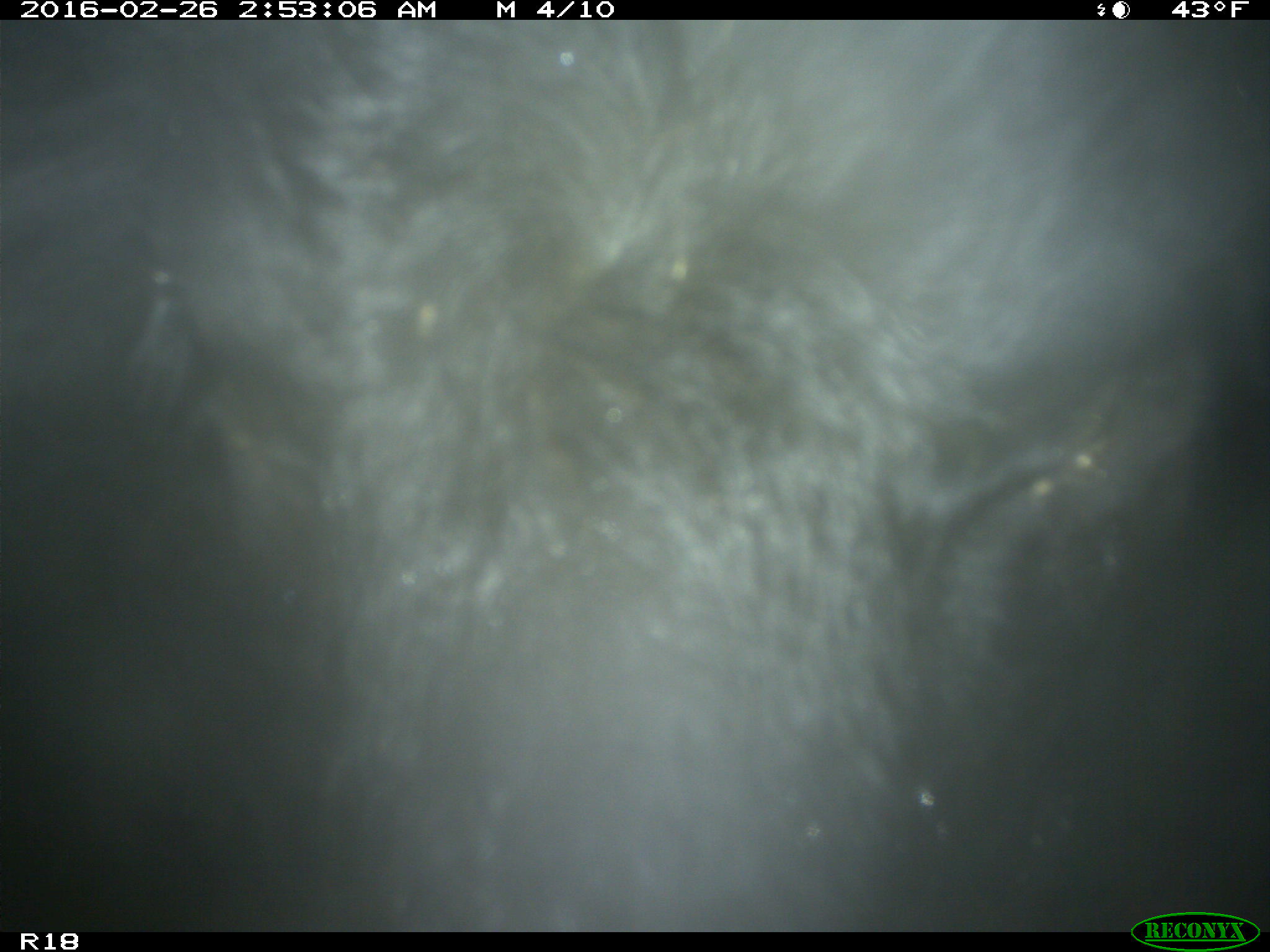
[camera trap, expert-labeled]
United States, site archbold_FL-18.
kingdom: Animalia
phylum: Chordata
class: Mammalia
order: Artiodactyla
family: Bovidae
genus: Bos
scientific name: Bos taurus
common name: domestic cow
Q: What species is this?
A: Bos taurus (domestic cow).